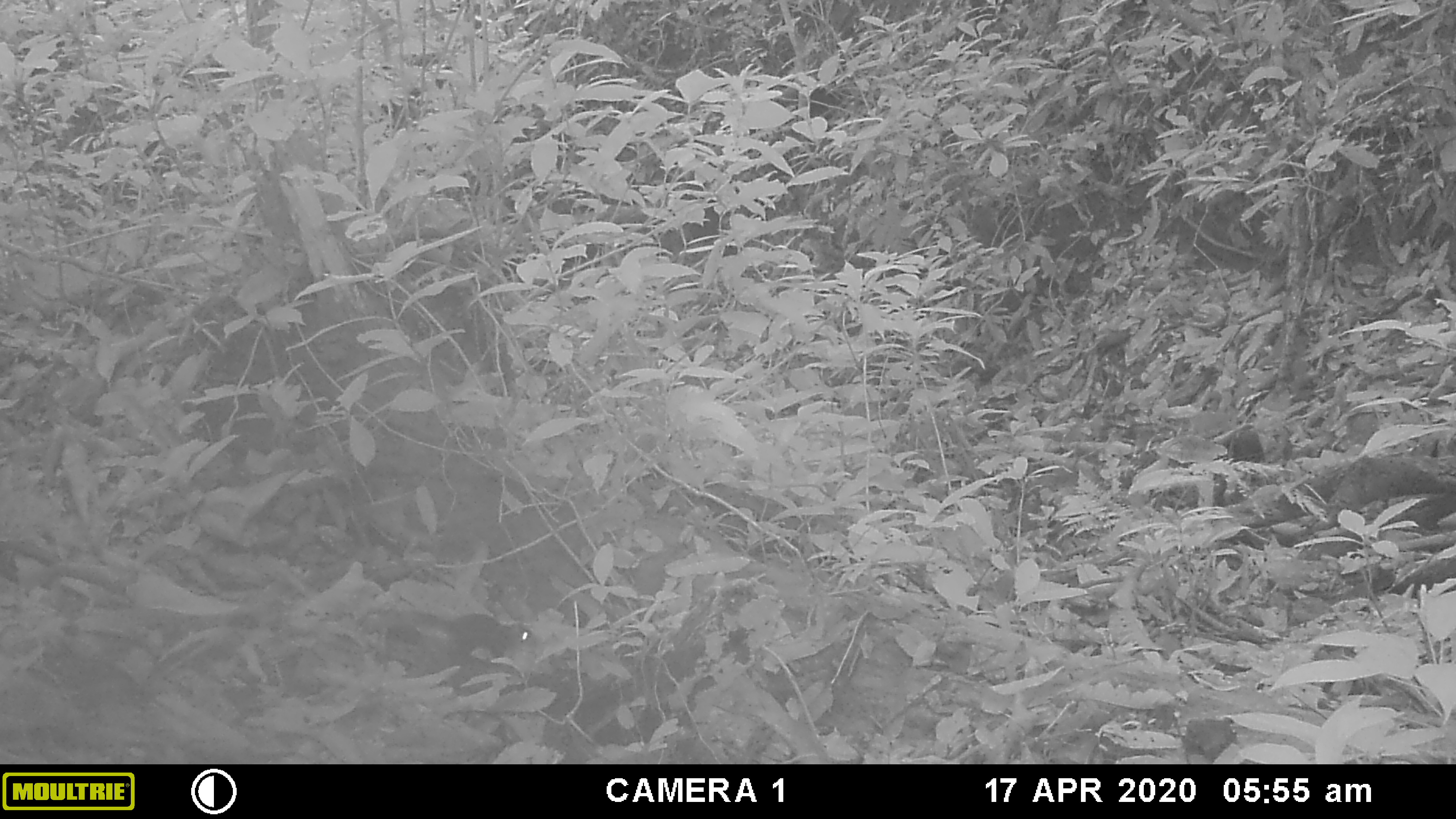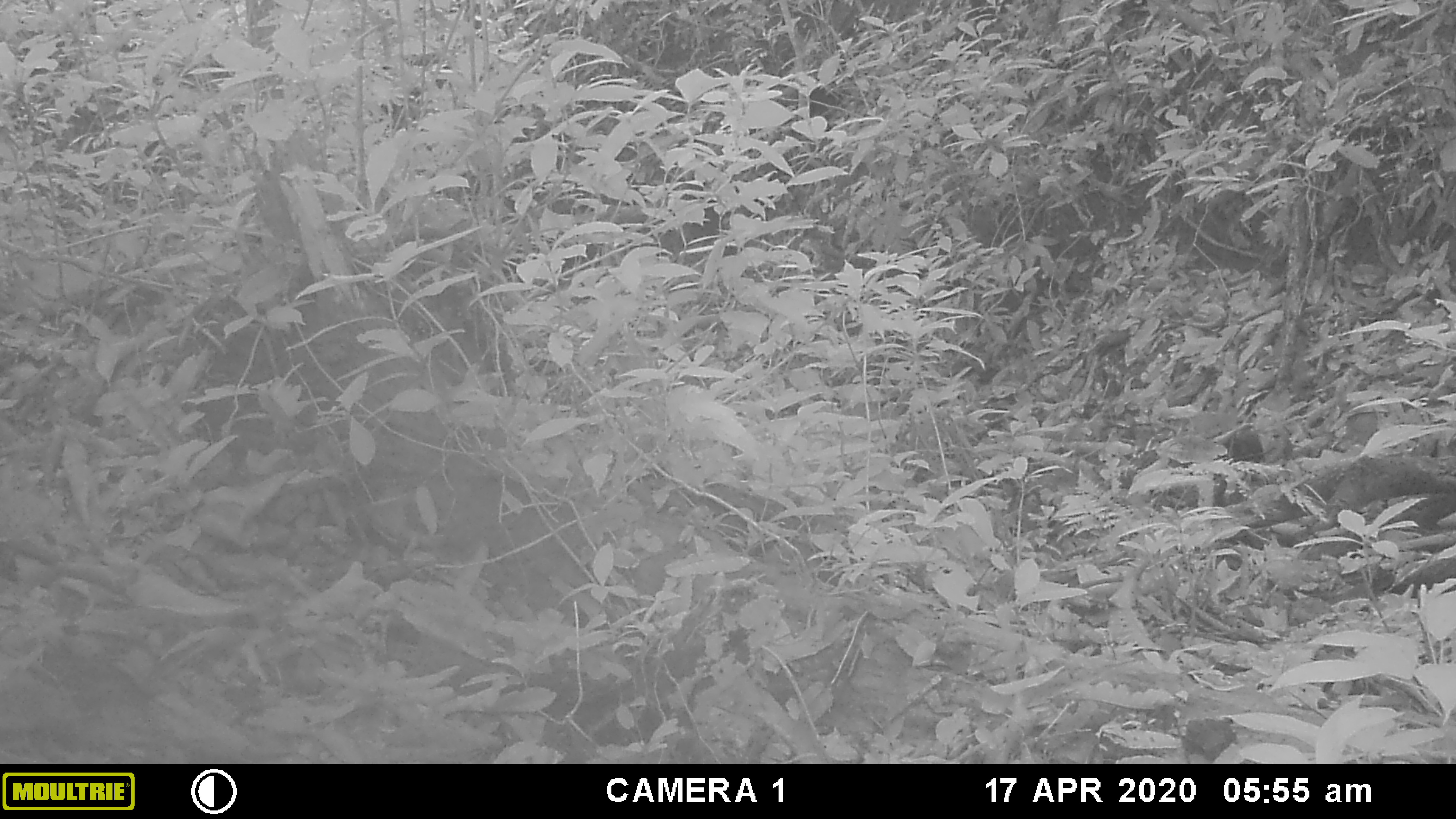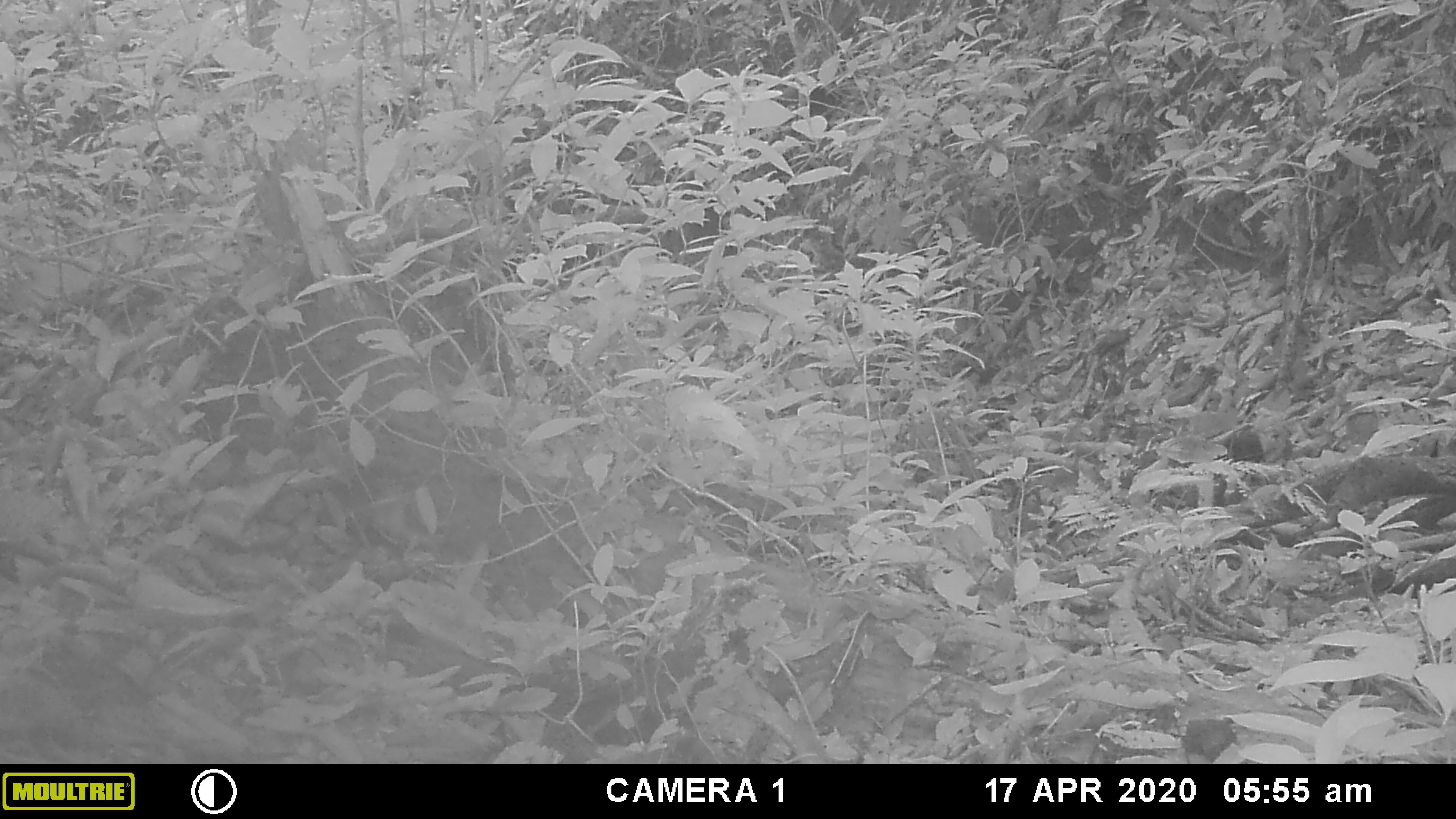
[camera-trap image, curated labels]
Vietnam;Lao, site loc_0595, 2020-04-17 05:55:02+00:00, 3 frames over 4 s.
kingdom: Animalia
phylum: Chordata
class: Mammalia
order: Rodentia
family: Sciuridae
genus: Dremomys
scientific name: Dremomys rufigenis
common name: red-cheeked squirrel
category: red cheeked squirrel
Red cheeked squirrel (red-cheeked squirrel) (Dremomys rufigenis). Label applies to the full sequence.